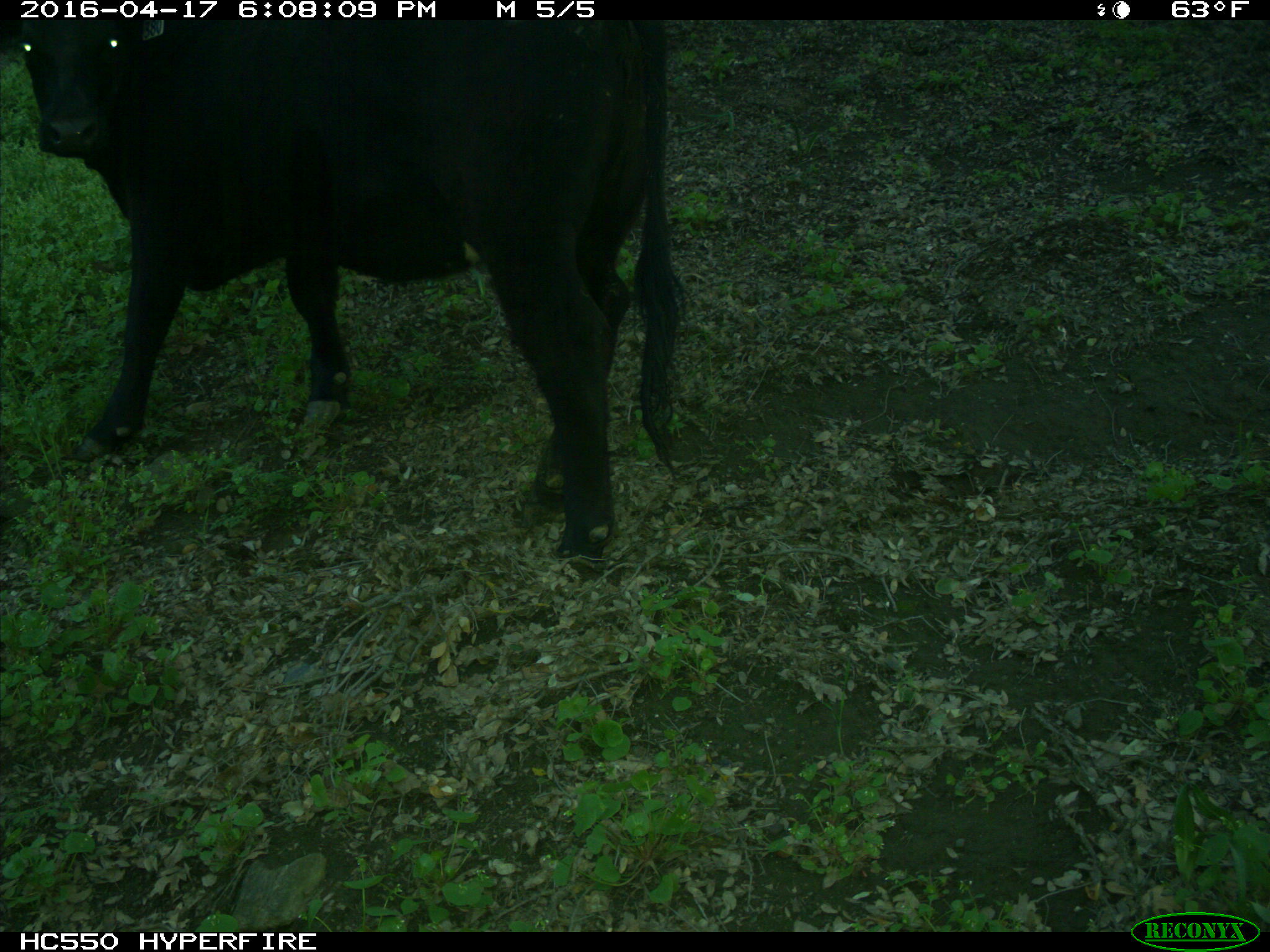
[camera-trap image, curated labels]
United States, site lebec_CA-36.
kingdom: Animalia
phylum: Chordata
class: Mammalia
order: Artiodactyla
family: Bovidae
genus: Bos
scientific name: Bos taurus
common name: domestic cow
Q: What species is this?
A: Bos taurus (domestic cow).